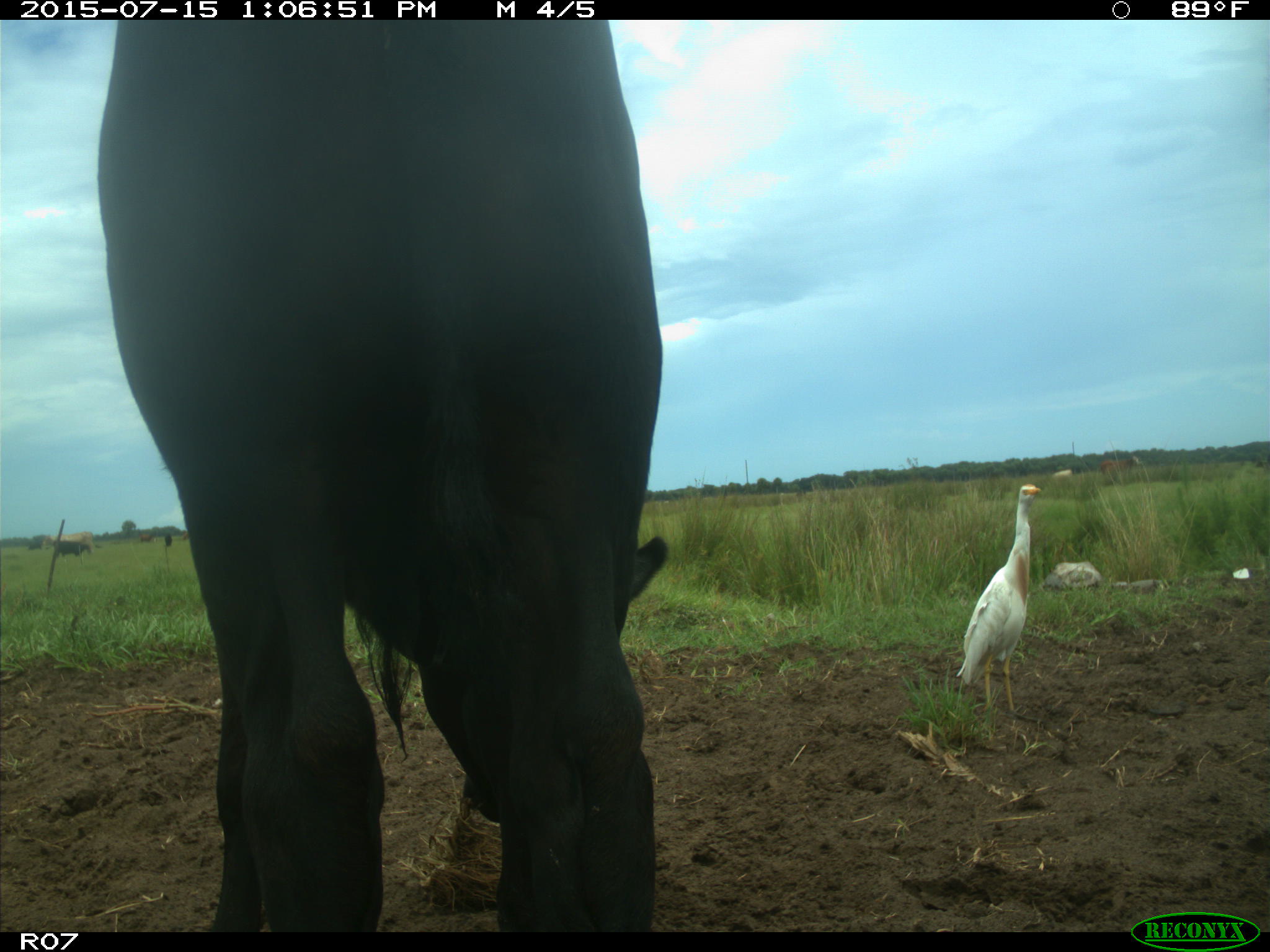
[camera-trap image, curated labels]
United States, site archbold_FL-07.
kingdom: Animalia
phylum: Chordata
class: Mammalia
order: Artiodactyla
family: Bovidae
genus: Bos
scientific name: Bos taurus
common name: domestic cow